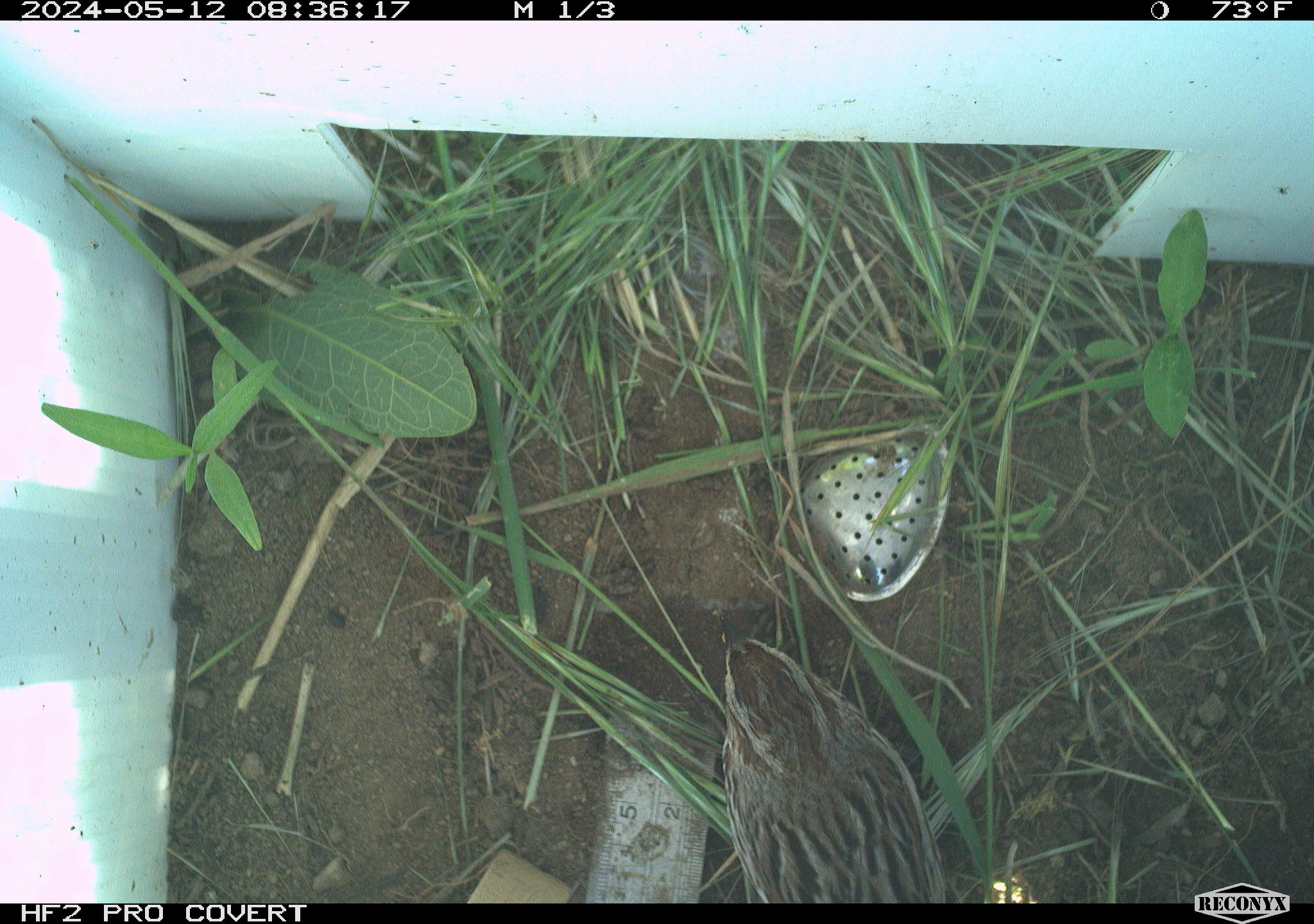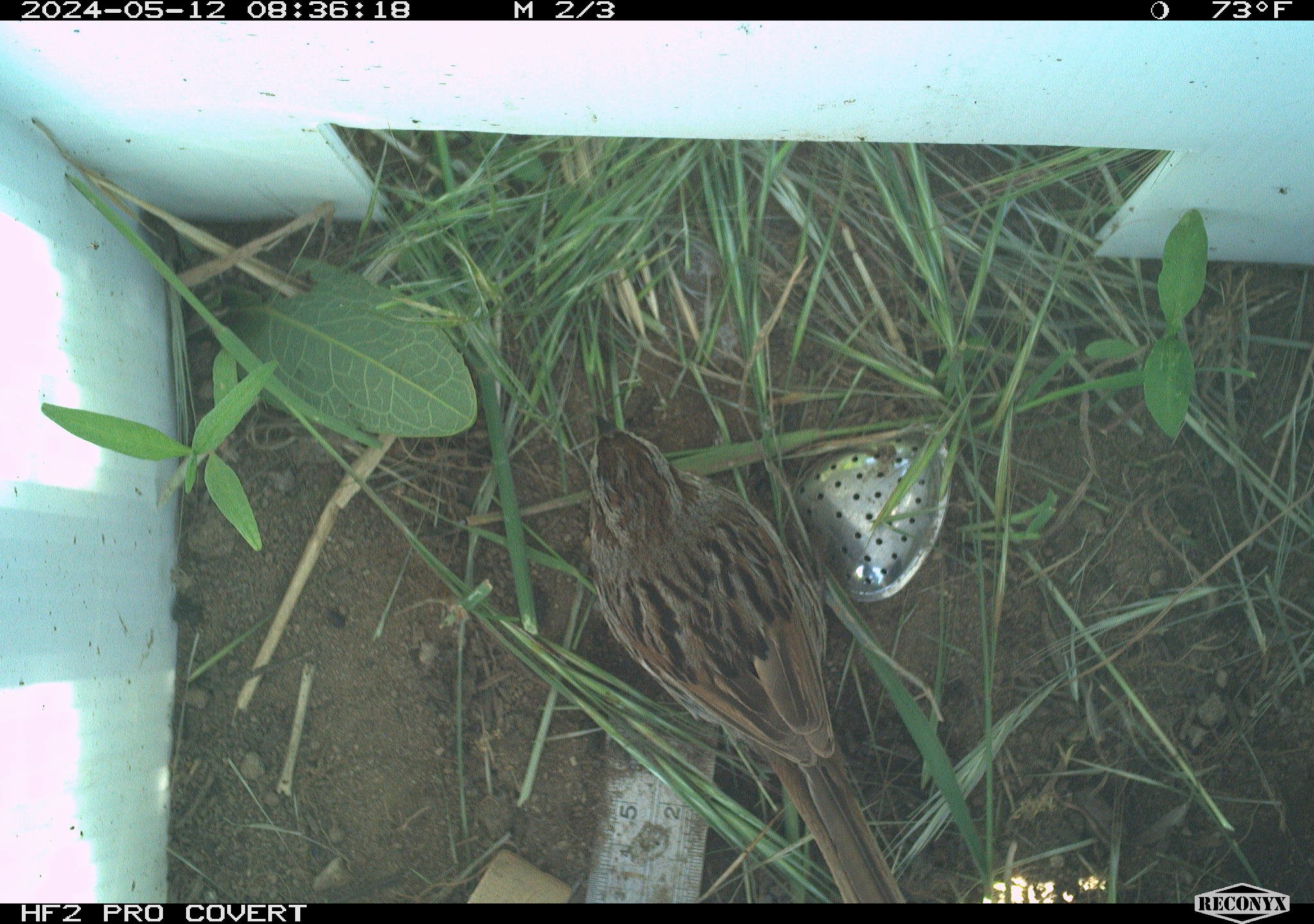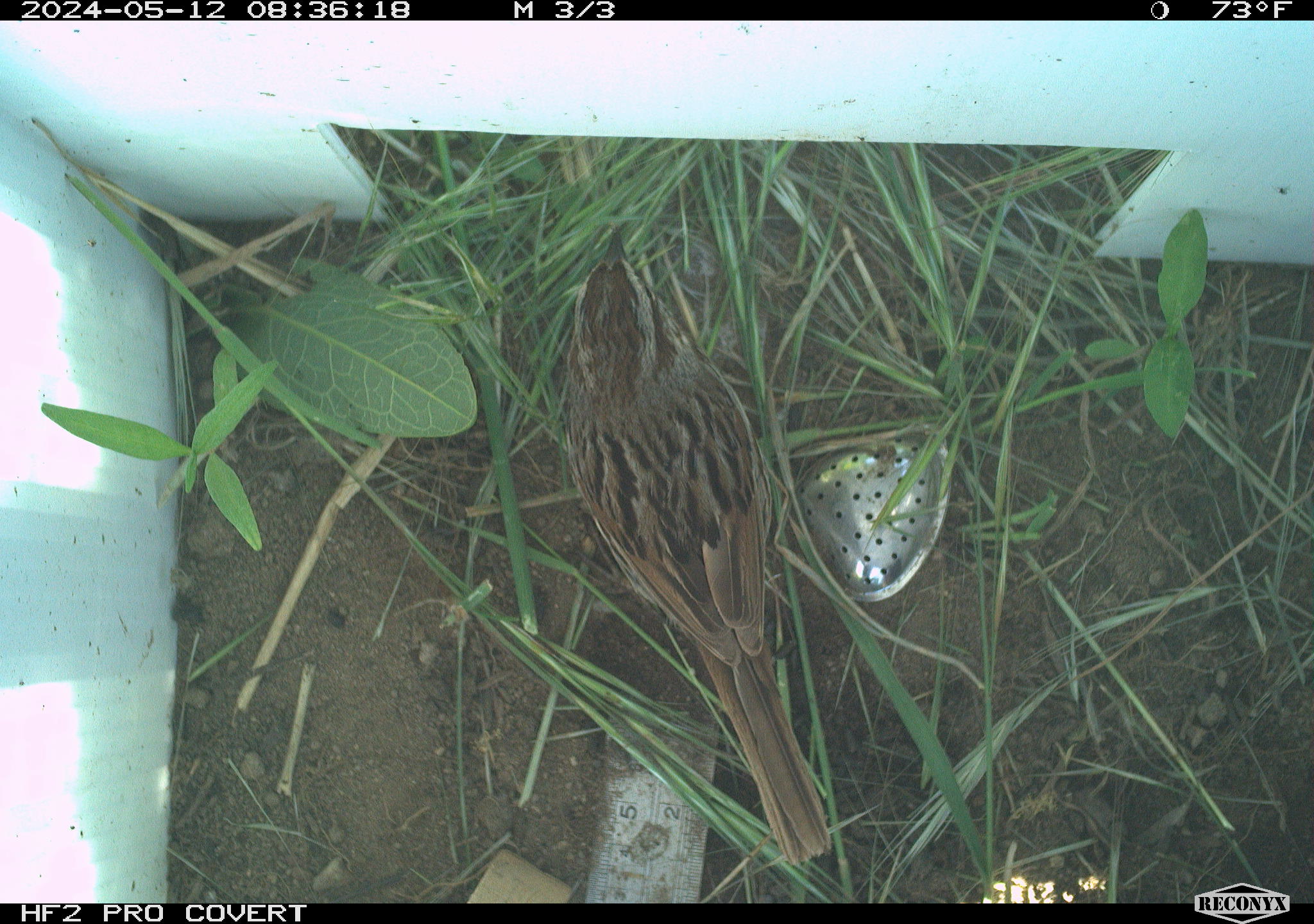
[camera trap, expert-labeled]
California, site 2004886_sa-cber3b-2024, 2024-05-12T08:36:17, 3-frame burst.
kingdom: Animalia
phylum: Chordata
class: Aves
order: Passeriformes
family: Passerellidae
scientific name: Passerellidae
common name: new world sparrows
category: passerellidae family